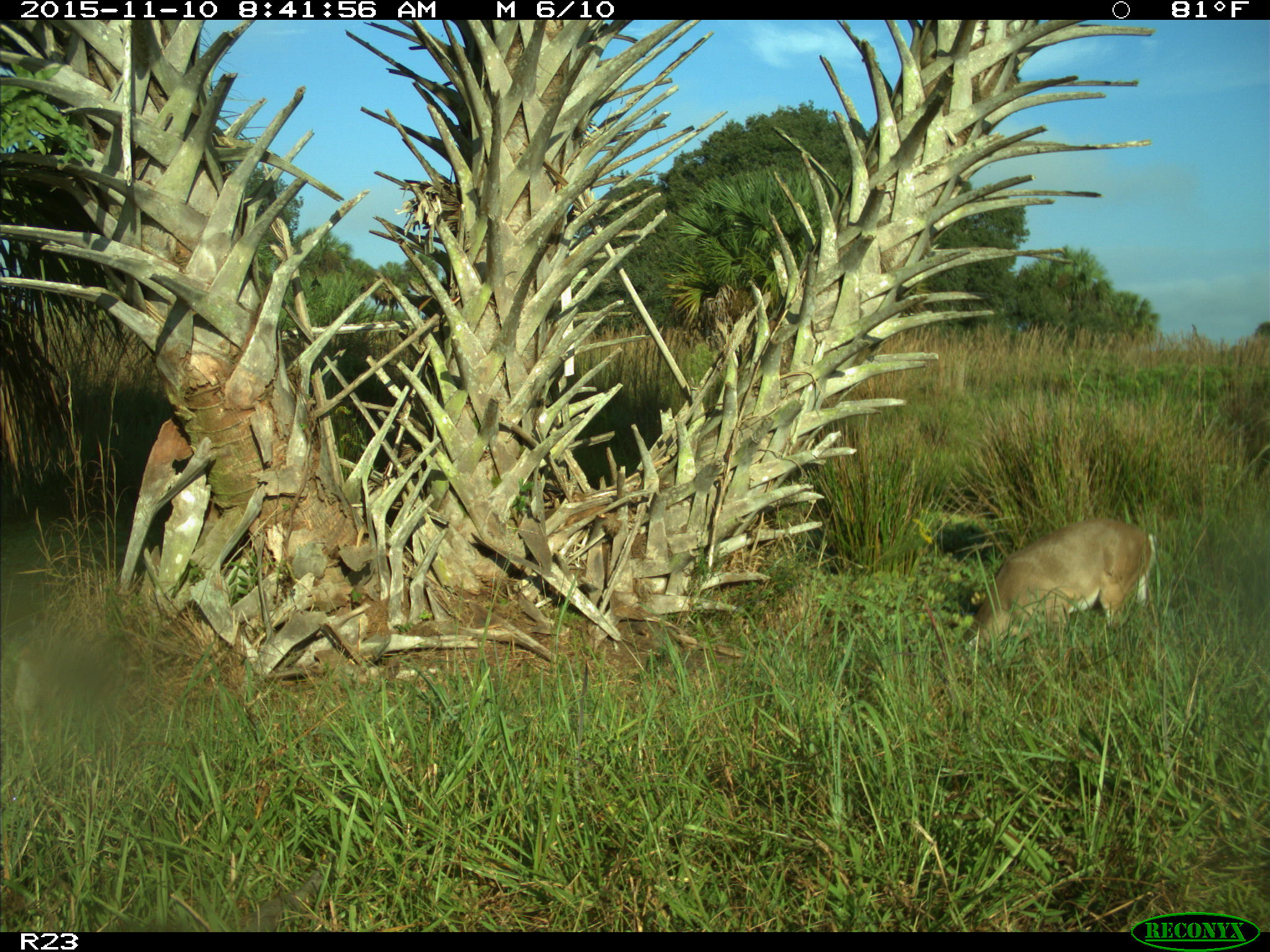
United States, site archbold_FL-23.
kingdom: Animalia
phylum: Chordata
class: Mammalia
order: Artiodactyla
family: Cervidae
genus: Odocoileus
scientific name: Odocoileus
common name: deer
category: unidentified deer